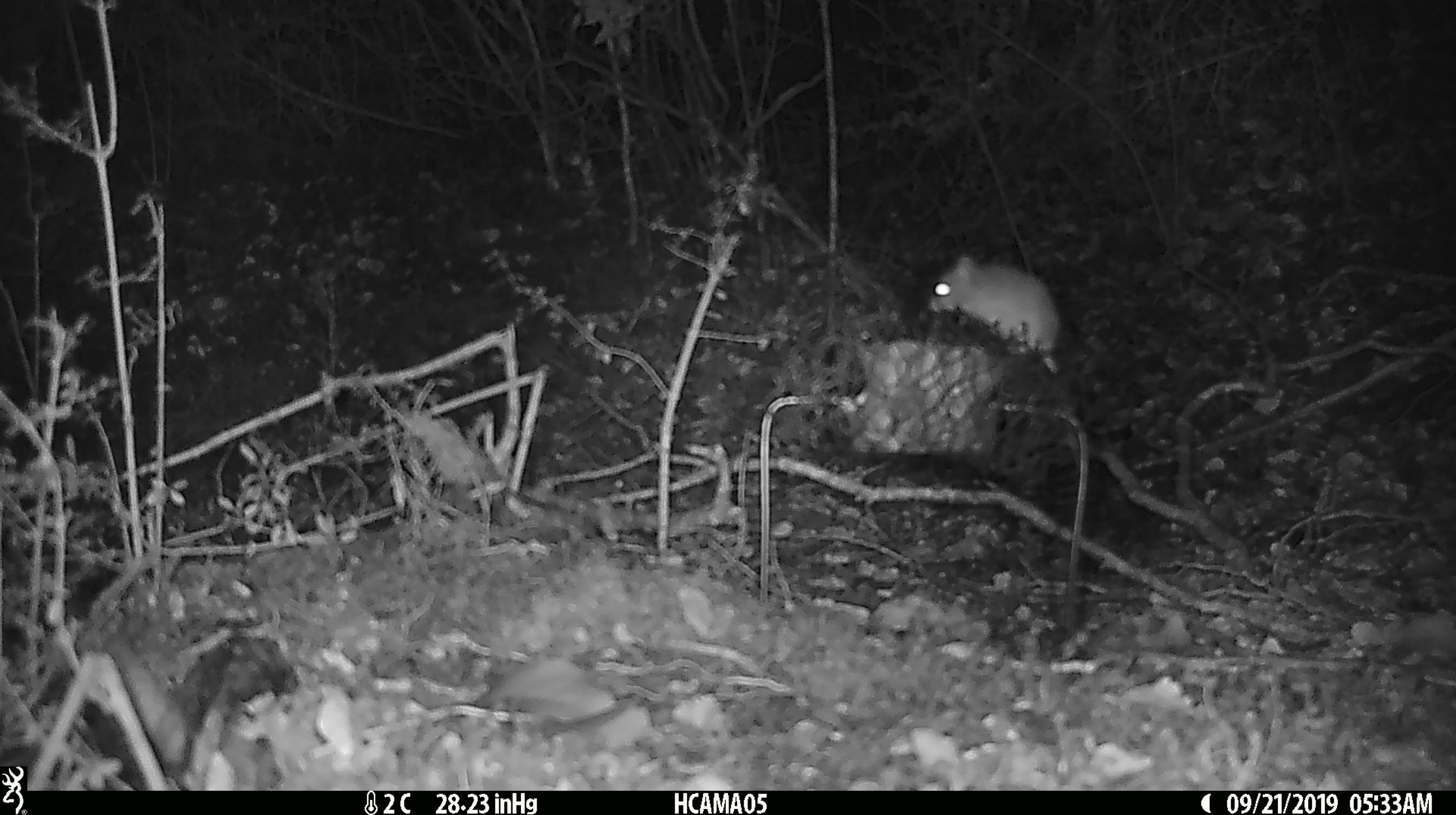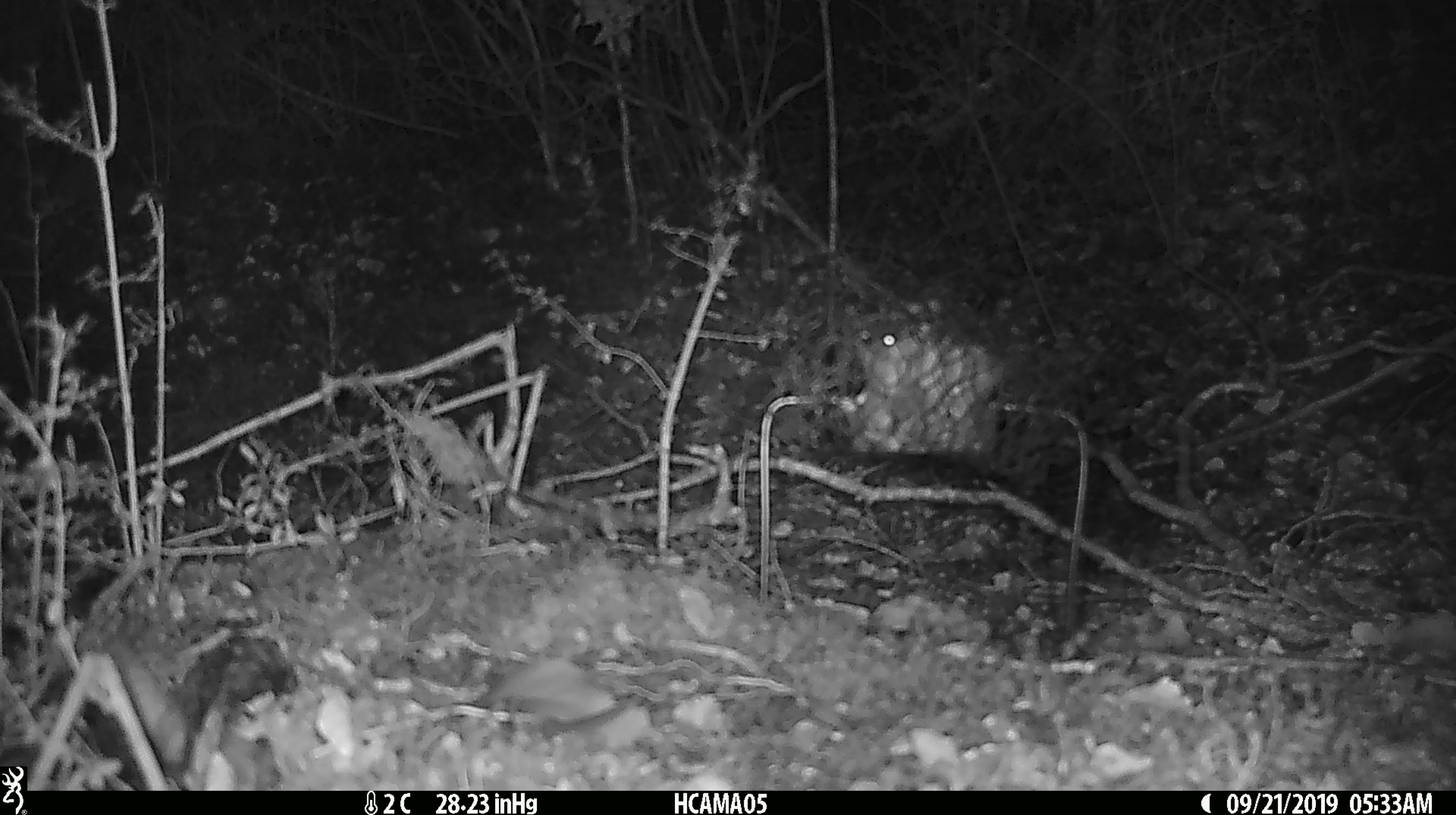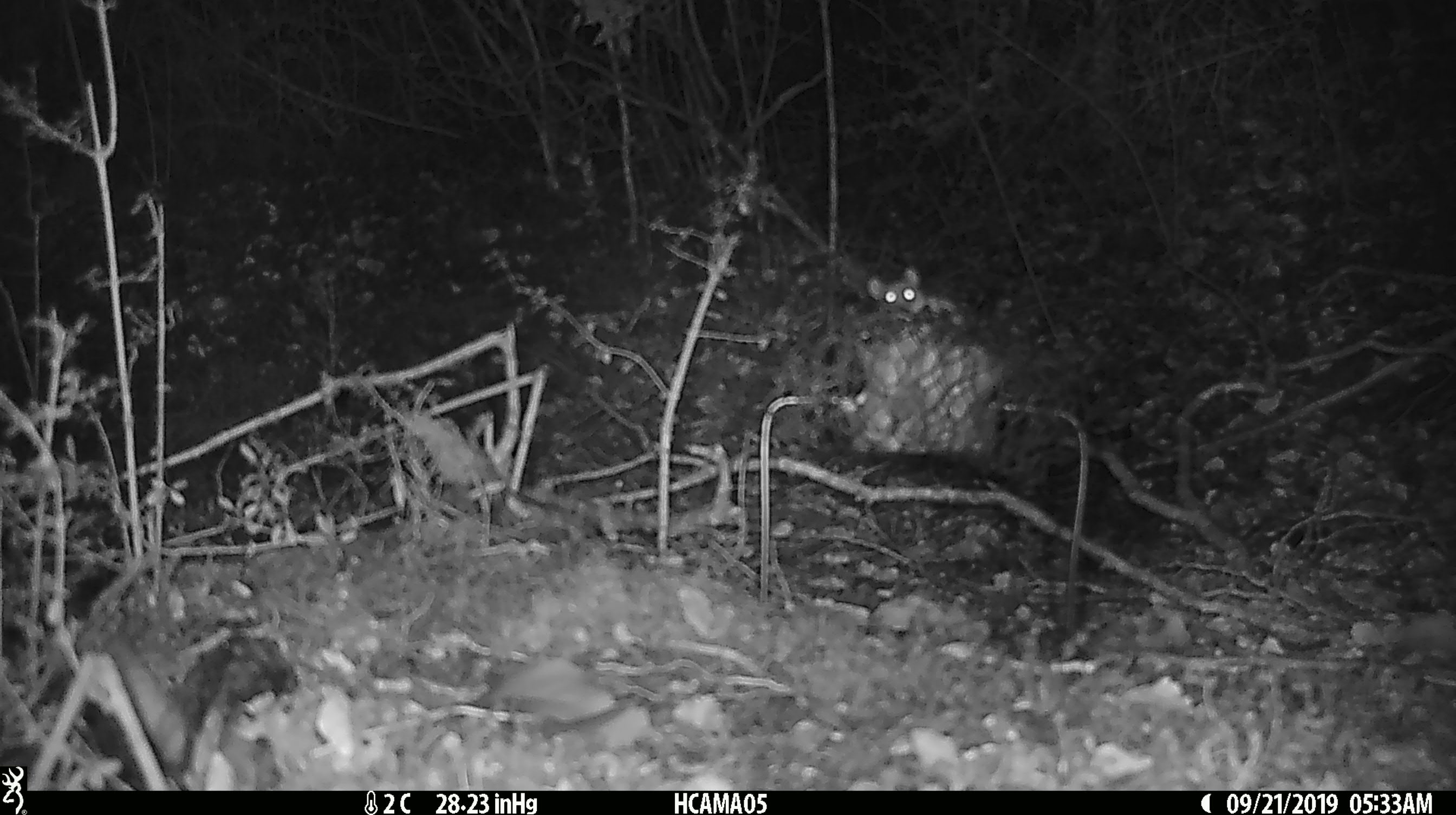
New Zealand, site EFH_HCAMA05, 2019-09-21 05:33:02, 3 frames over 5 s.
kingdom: Animalia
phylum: Chordata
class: Mammalia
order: Rodentia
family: Muridae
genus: Mus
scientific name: Mus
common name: mouse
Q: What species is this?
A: Mouse (Mus).